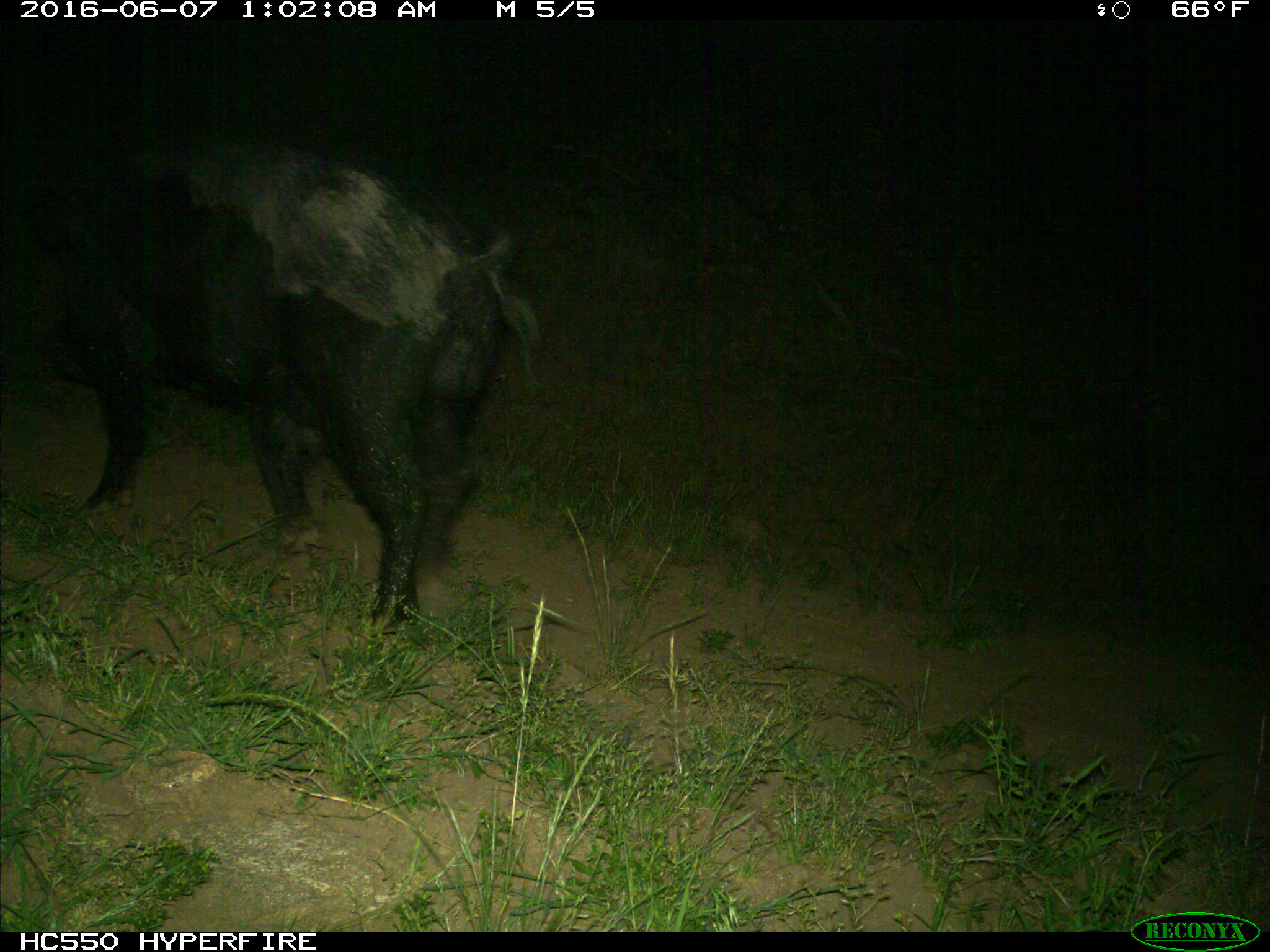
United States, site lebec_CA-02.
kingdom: Animalia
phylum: Chordata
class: Mammalia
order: Artiodactyla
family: Suidae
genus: Sus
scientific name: Sus scrofa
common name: wild boar